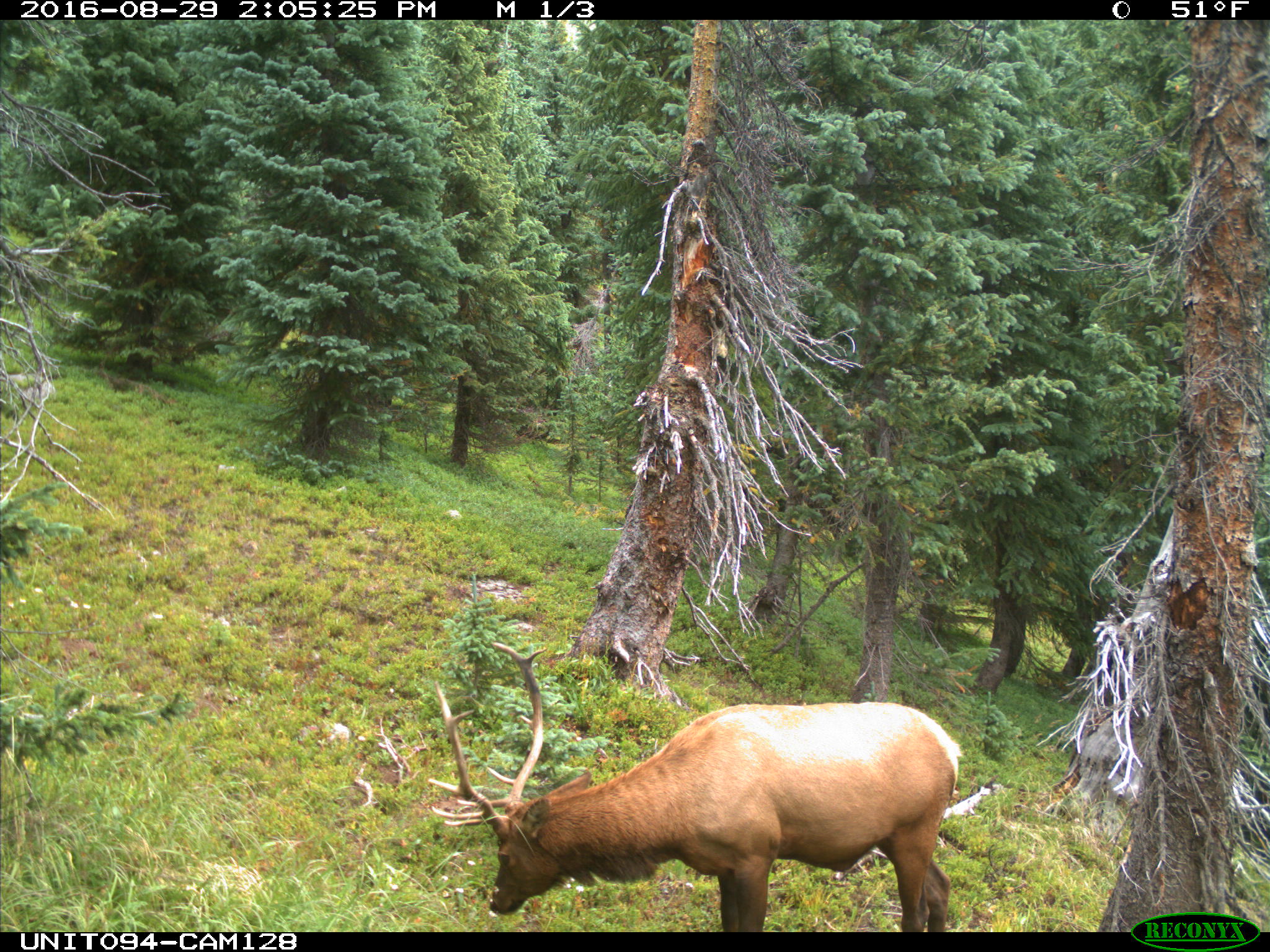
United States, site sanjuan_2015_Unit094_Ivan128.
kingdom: Animalia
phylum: Chordata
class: Mammalia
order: Artiodactyla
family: Cervidae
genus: Cervus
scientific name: Cervus elaphus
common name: red deer